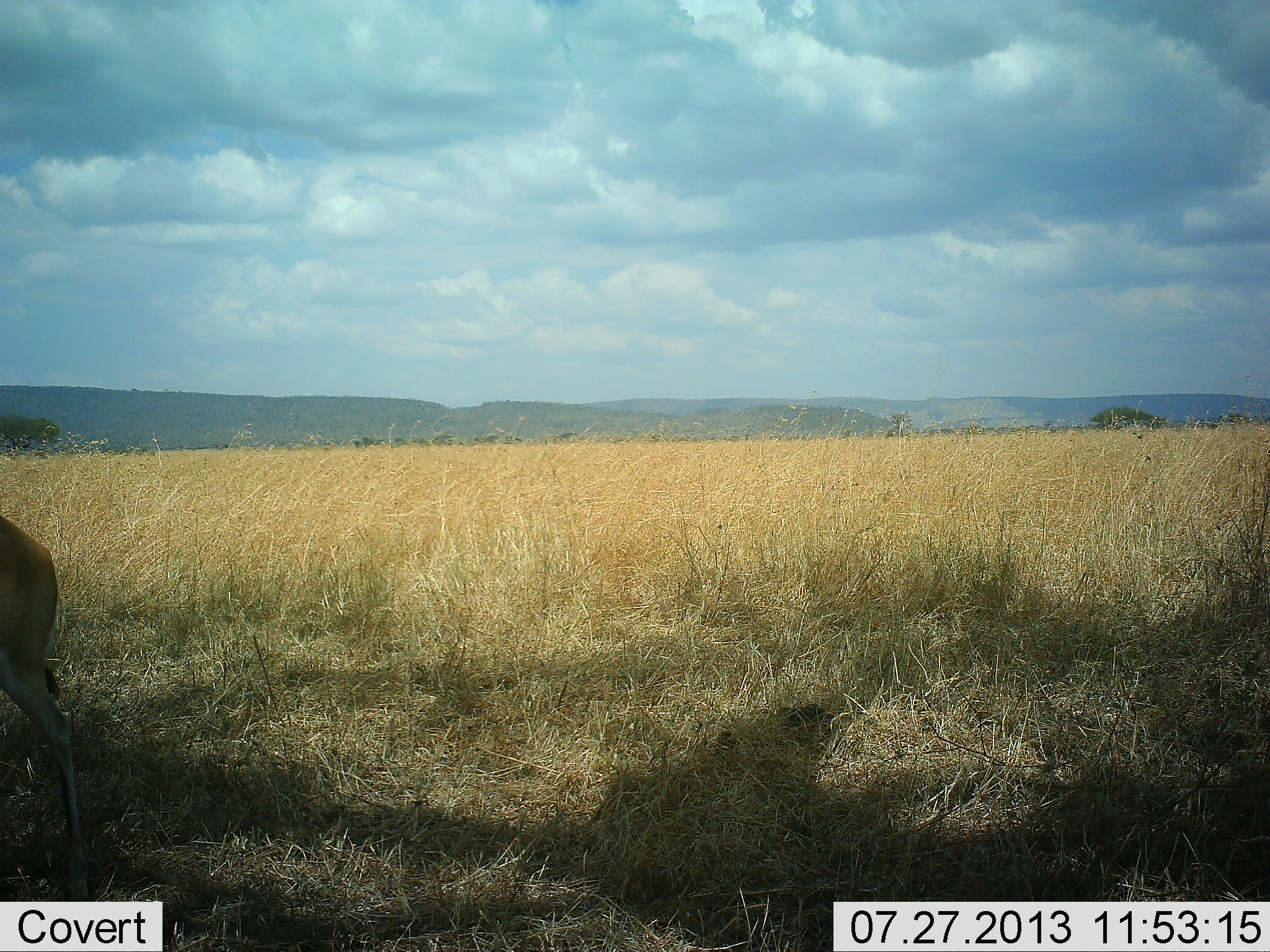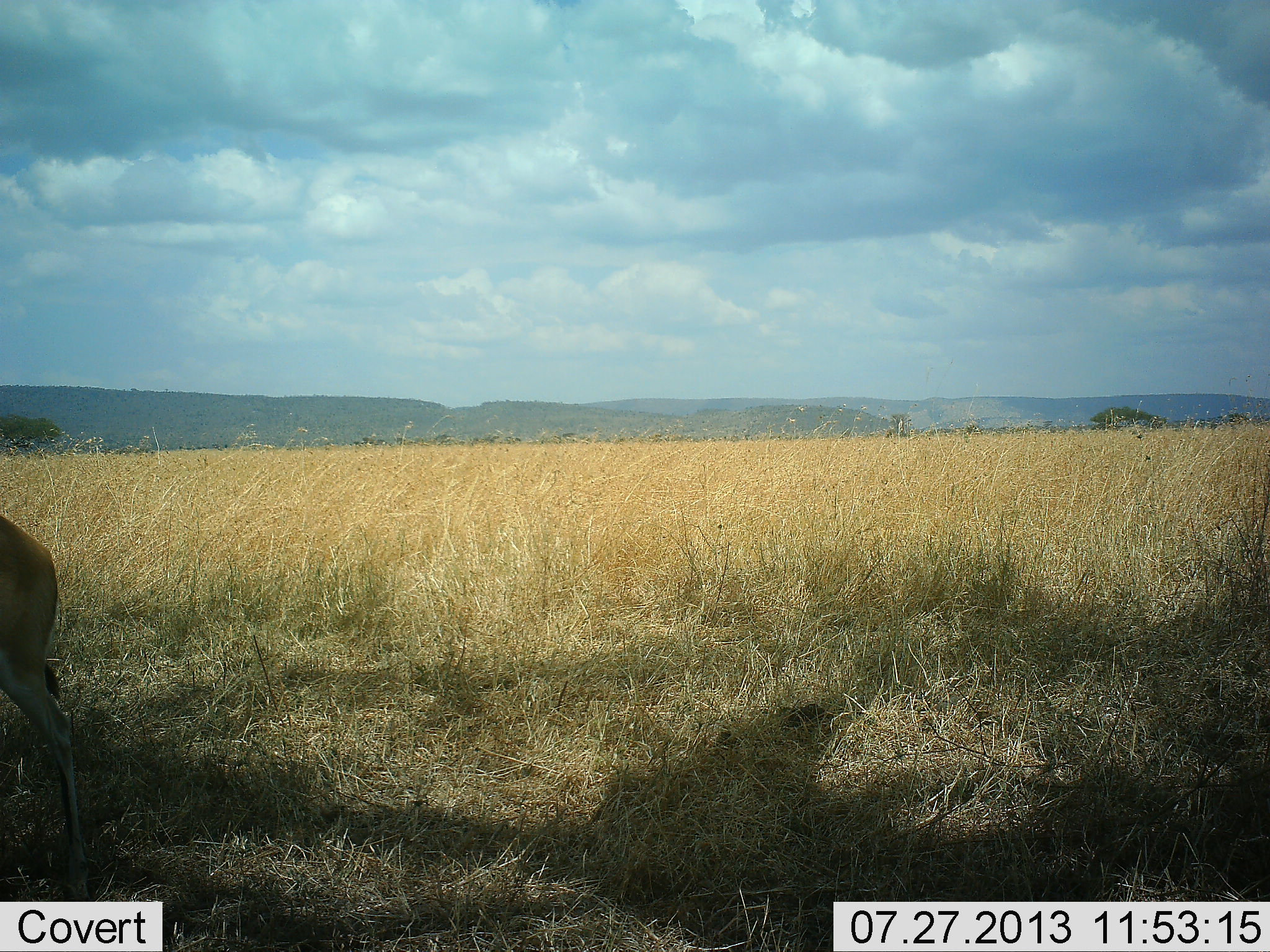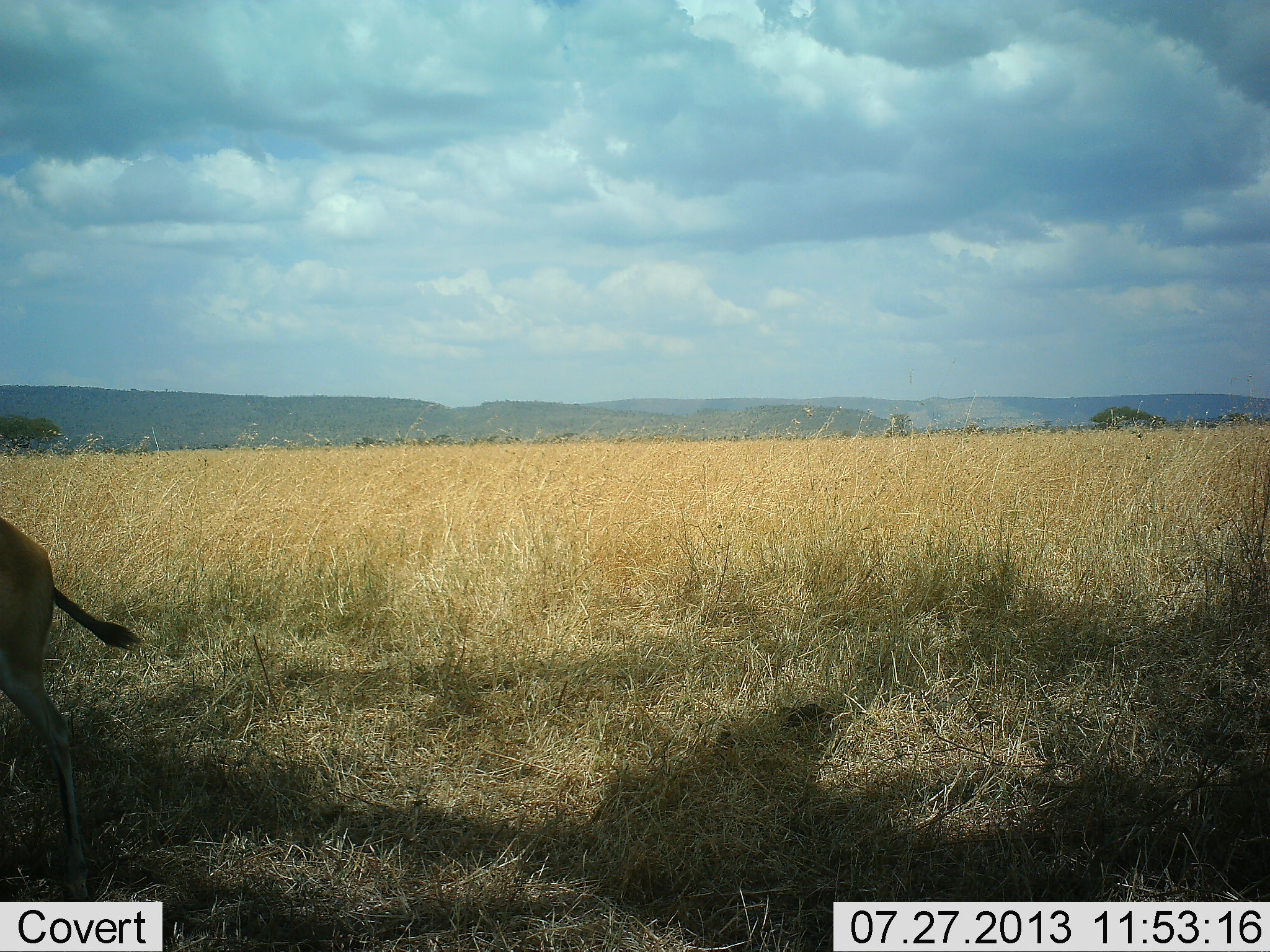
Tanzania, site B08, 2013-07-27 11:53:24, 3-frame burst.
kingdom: Animalia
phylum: Chordata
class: Mammalia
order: Artiodactyla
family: Bovidae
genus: Eudorcas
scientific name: Eudorcas thomsonii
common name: thomson's gazelle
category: gazellethomsons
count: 1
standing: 78%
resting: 0%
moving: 11%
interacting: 0%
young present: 0%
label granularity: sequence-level